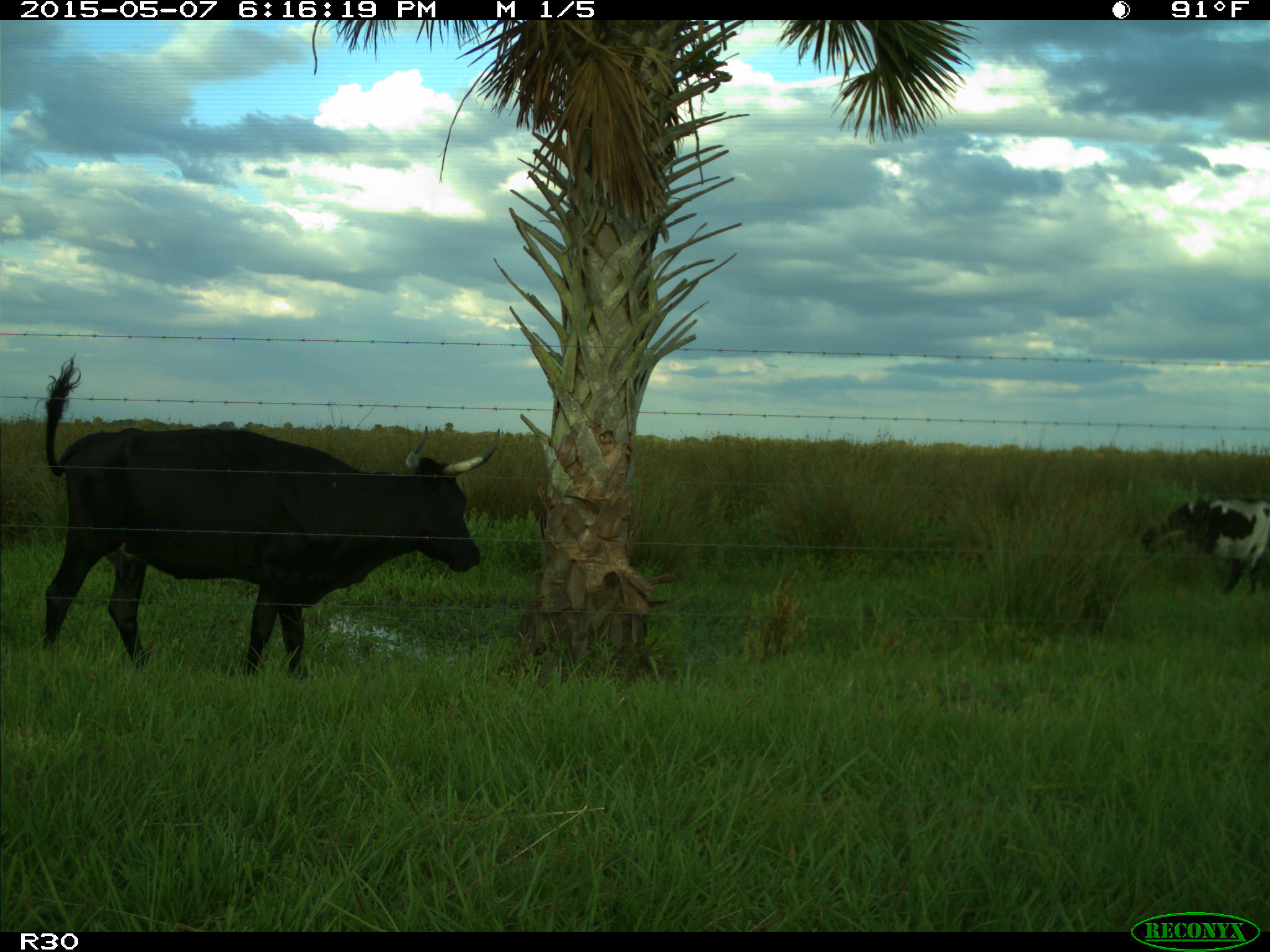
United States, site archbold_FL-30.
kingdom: Animalia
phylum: Chordata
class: Mammalia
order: Artiodactyla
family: Bovidae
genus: Bos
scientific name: Bos taurus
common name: domestic cow